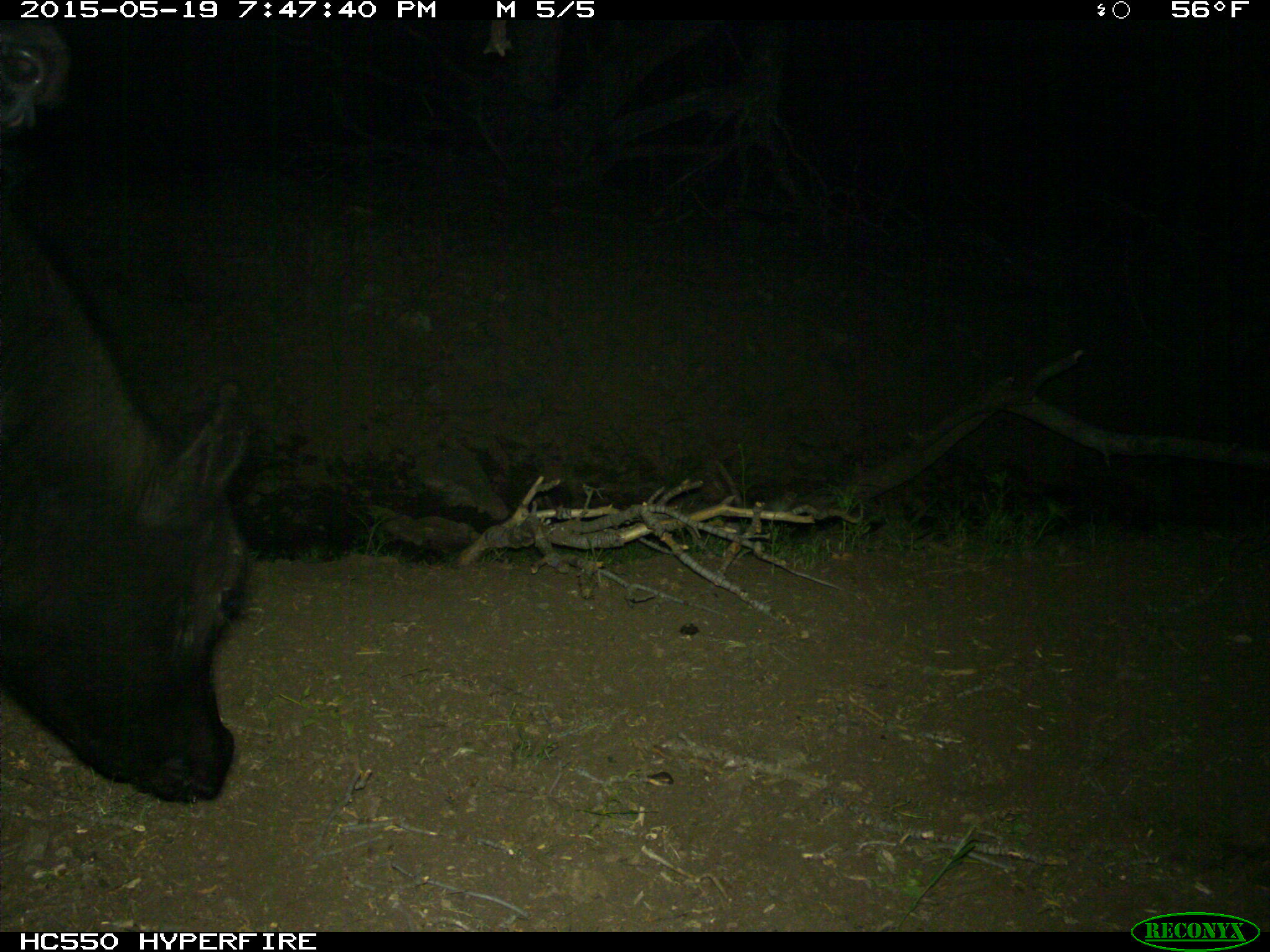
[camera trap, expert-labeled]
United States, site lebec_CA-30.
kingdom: Animalia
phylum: Chordata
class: Mammalia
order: Artiodactyla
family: Bovidae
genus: Bos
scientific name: Bos taurus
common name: domestic cow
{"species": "Bos taurus (domestic cow)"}